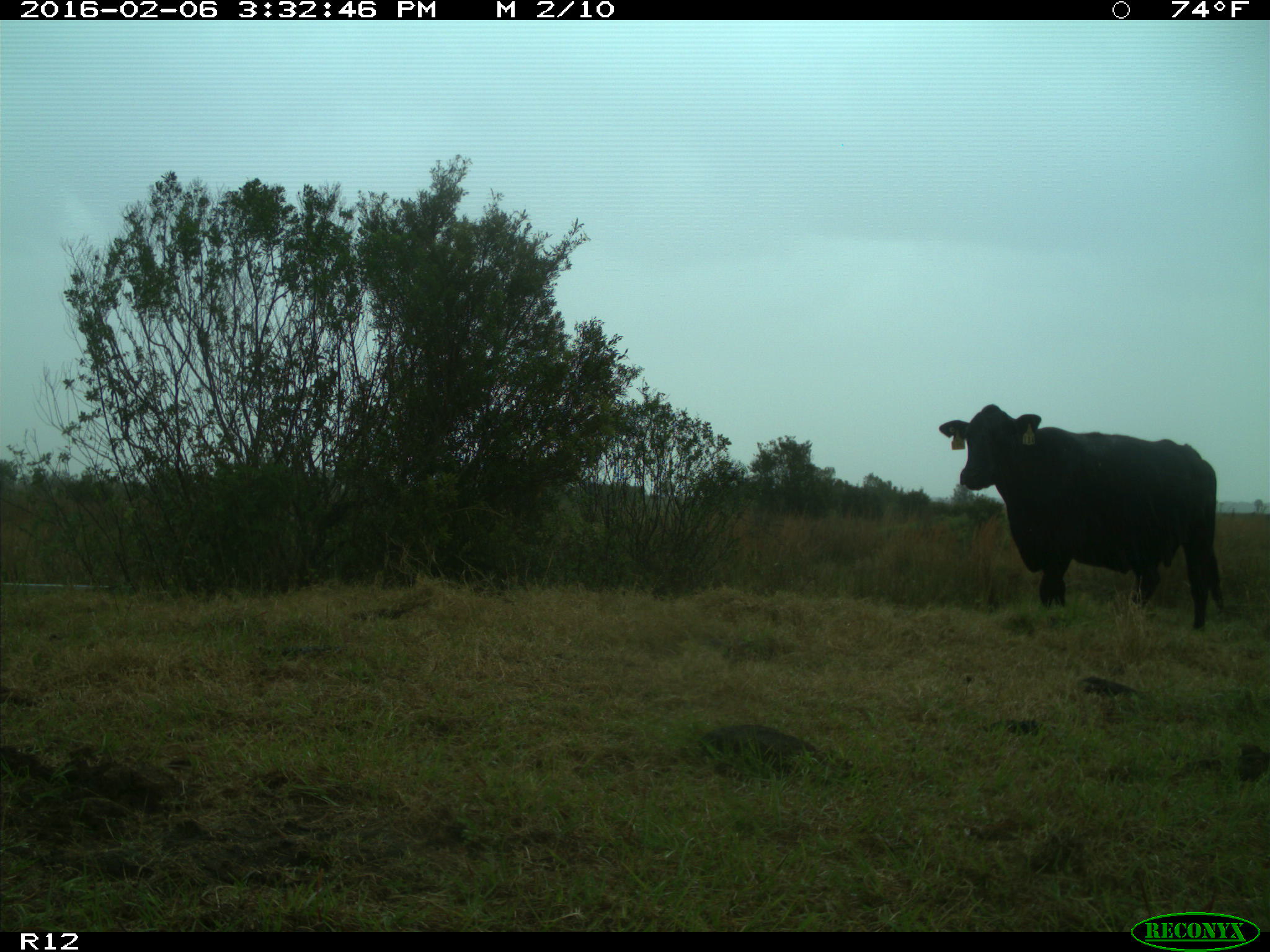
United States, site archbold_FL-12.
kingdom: Animalia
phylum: Chordata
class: Mammalia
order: Artiodactyla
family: Bovidae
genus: Bos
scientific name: Bos taurus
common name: domestic cow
Bos taurus (domestic cow).